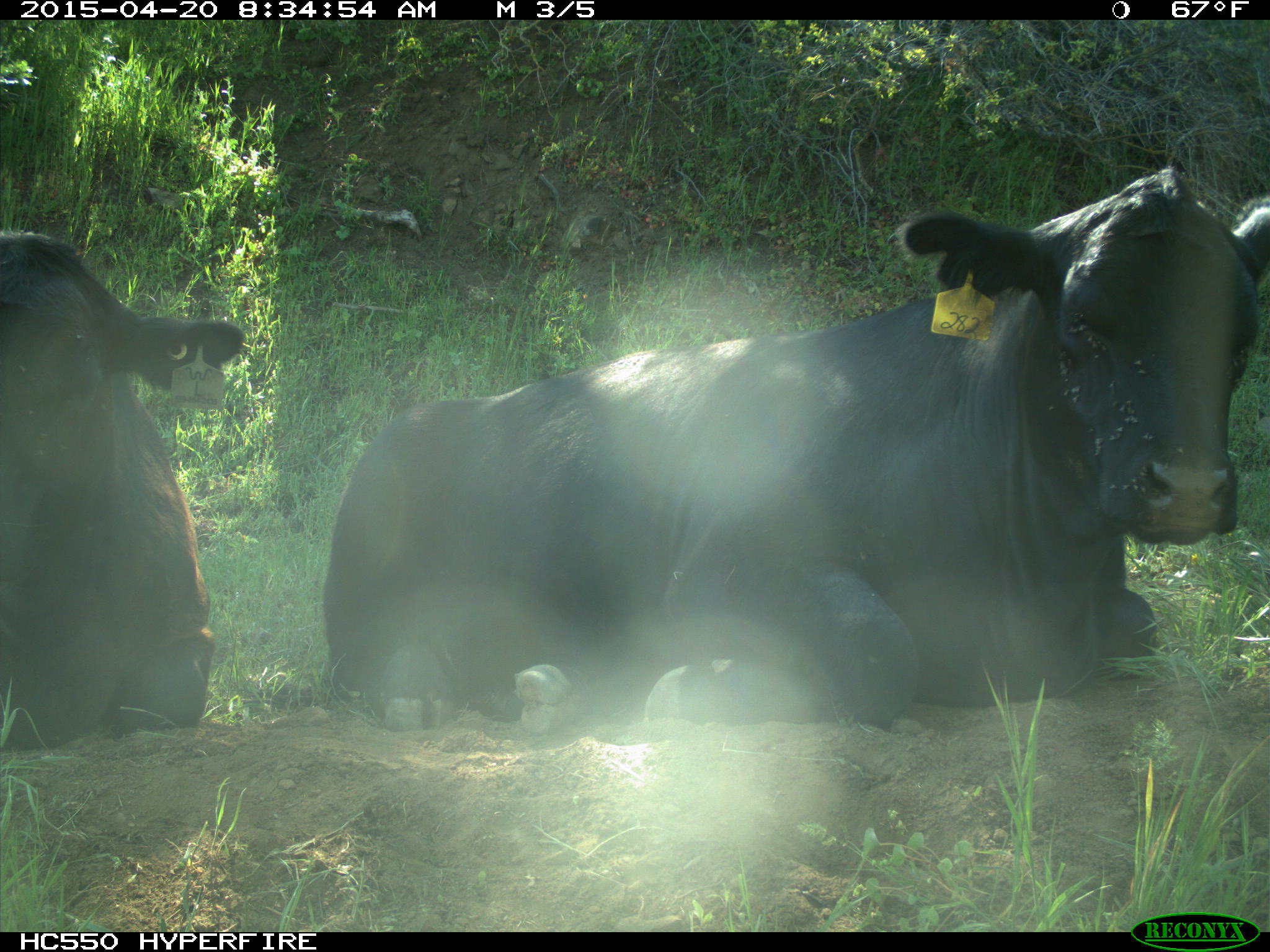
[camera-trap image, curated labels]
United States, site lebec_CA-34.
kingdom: Animalia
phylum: Chordata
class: Mammalia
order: Artiodactyla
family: Bovidae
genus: Bos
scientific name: Bos taurus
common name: domestic cow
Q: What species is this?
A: Bos taurus (domestic cow).